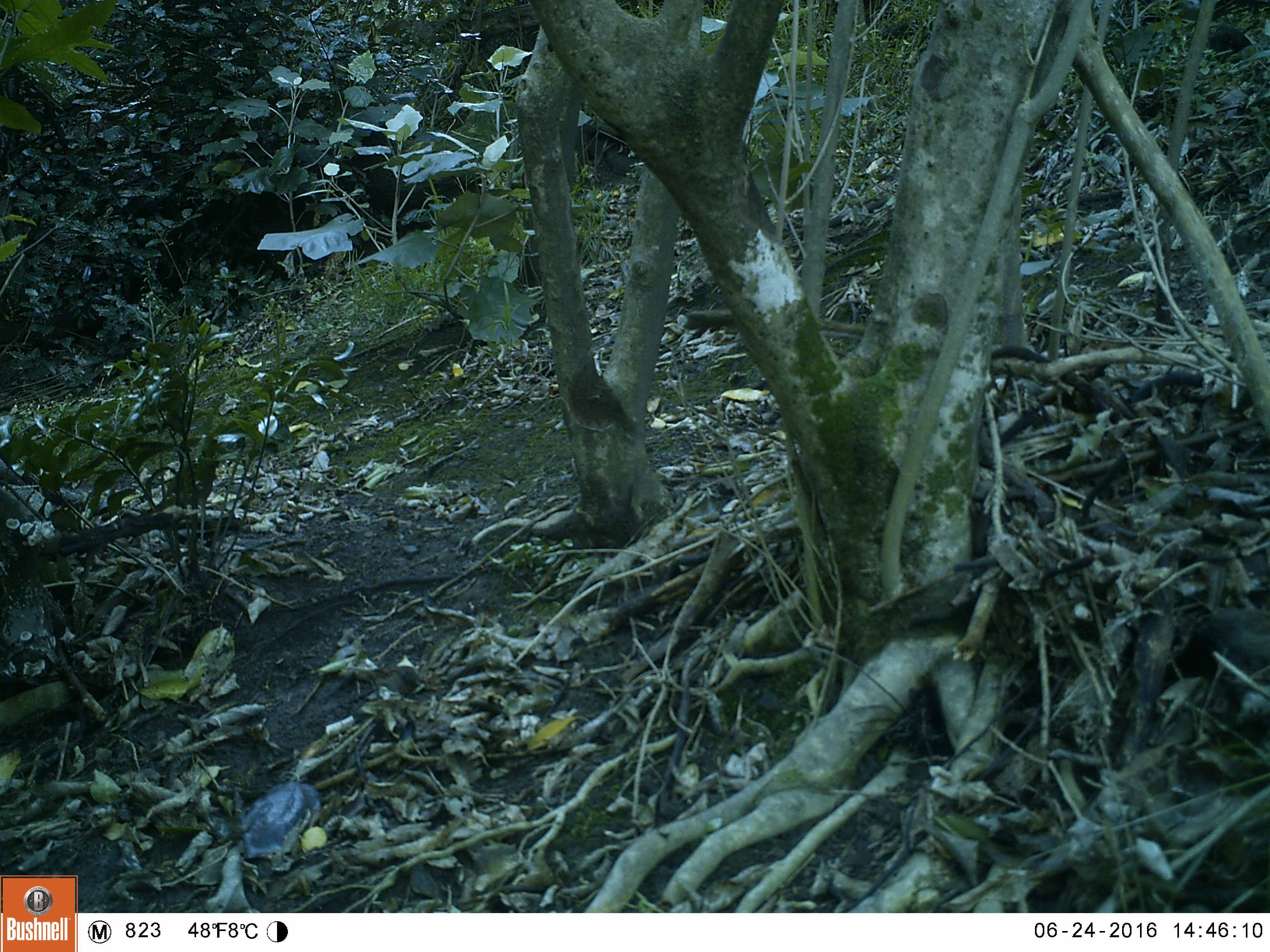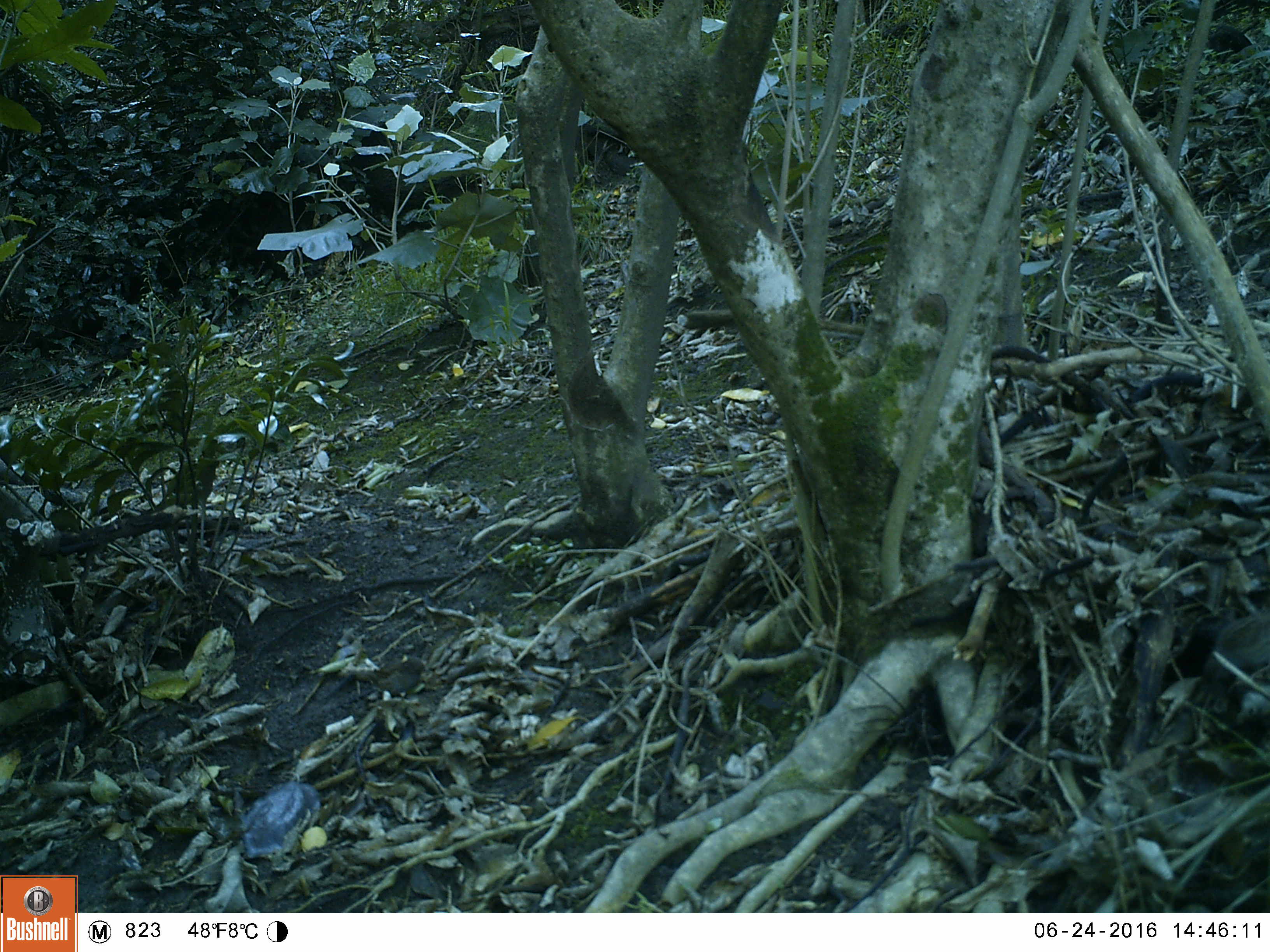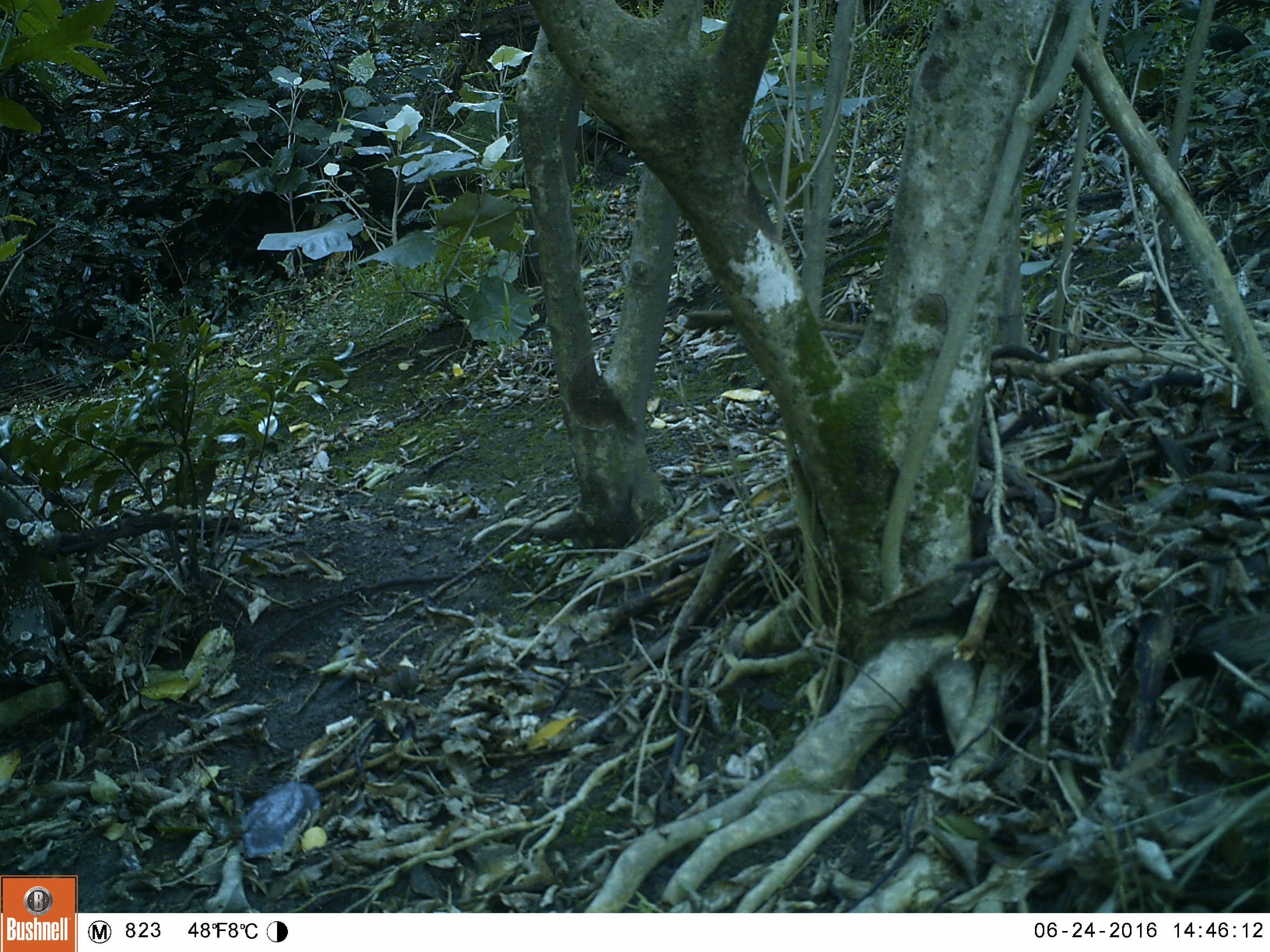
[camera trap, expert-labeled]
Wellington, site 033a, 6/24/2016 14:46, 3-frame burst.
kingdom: Animalia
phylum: Chordata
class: Aves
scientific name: Aves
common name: bird